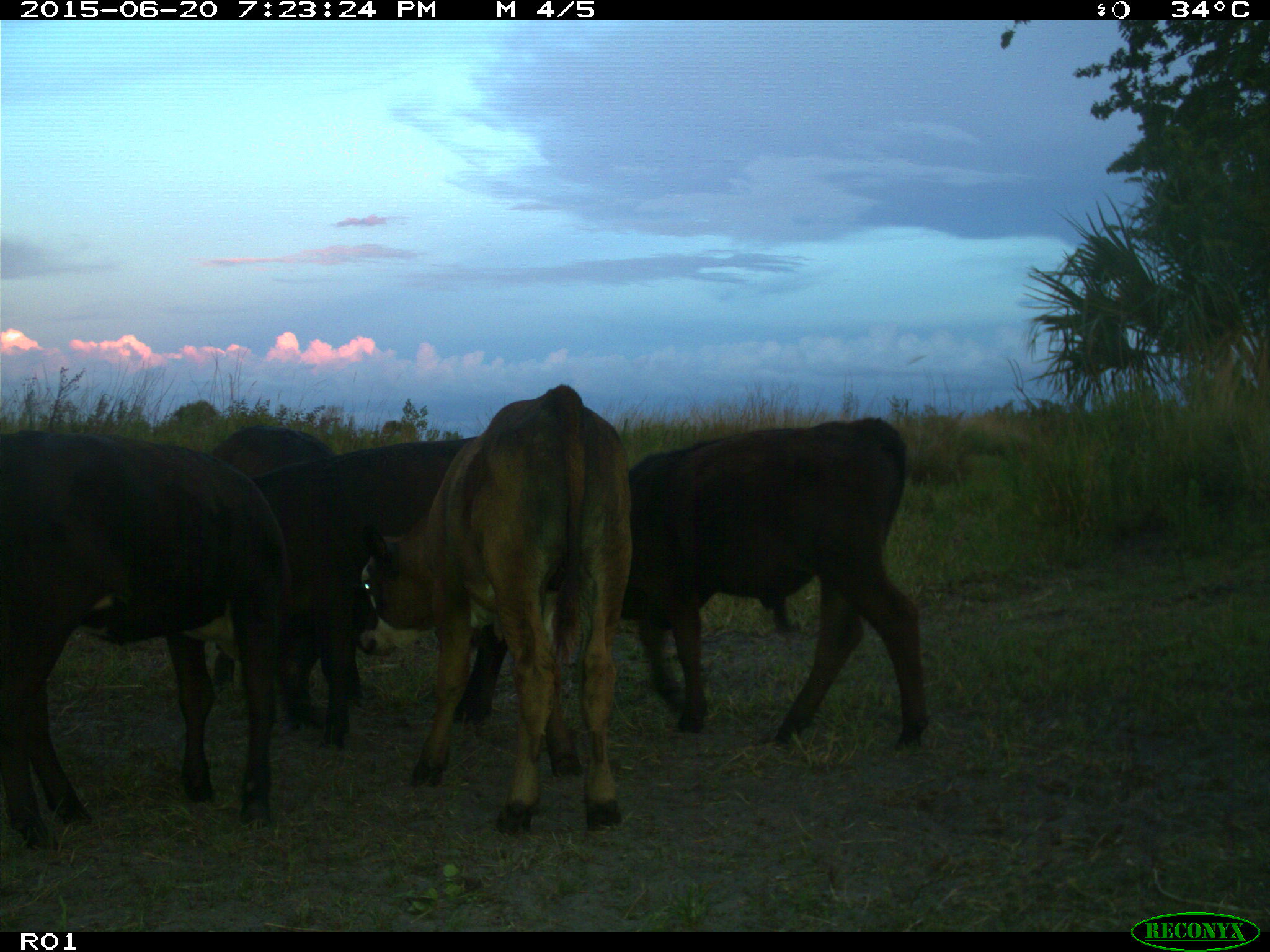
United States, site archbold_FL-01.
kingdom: Animalia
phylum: Chordata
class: Mammalia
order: Artiodactyla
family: Bovidae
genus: Bos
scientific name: Bos taurus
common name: domestic cow